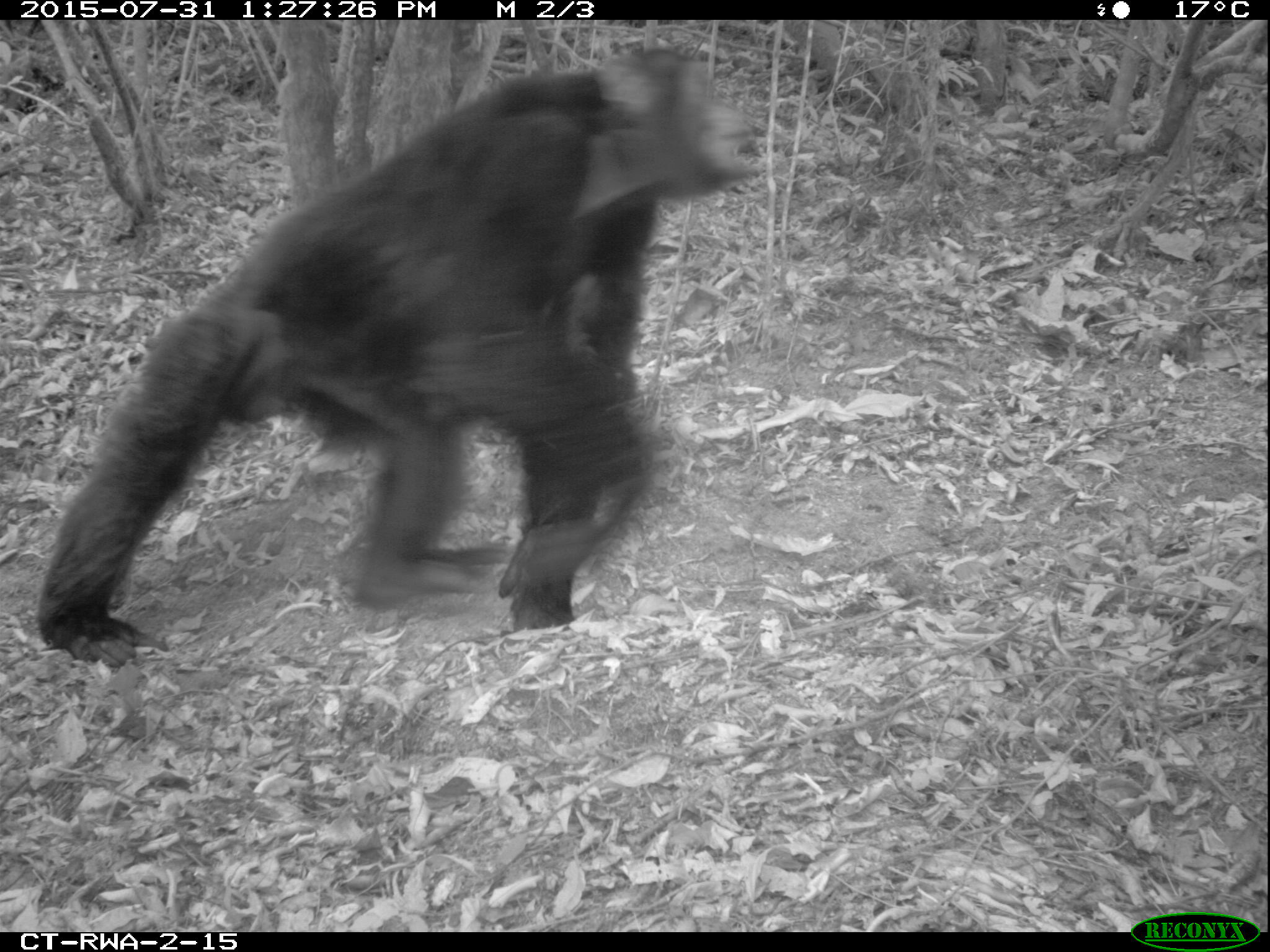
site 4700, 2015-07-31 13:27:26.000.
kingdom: Animalia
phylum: Chordata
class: Mammalia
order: Primates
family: Hominidae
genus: Pan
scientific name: Pan troglodytes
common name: chimpanzee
Pan troglodytes (chimpanzee), count 1.